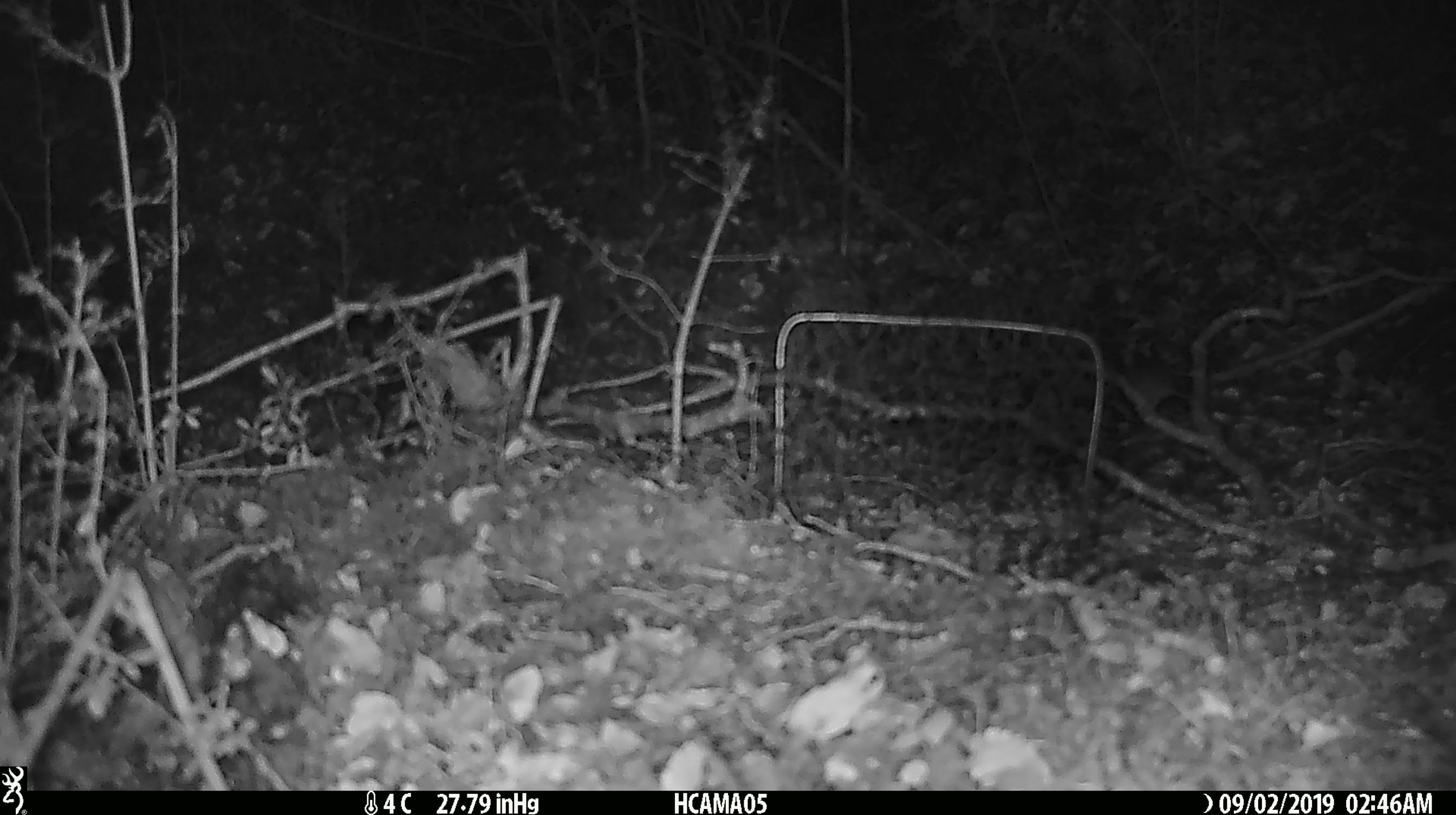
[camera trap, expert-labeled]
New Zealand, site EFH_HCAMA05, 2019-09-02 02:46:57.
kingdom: Animalia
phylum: Chordata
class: Mammalia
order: Rodentia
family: Muridae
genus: Mus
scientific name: Mus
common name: mouse